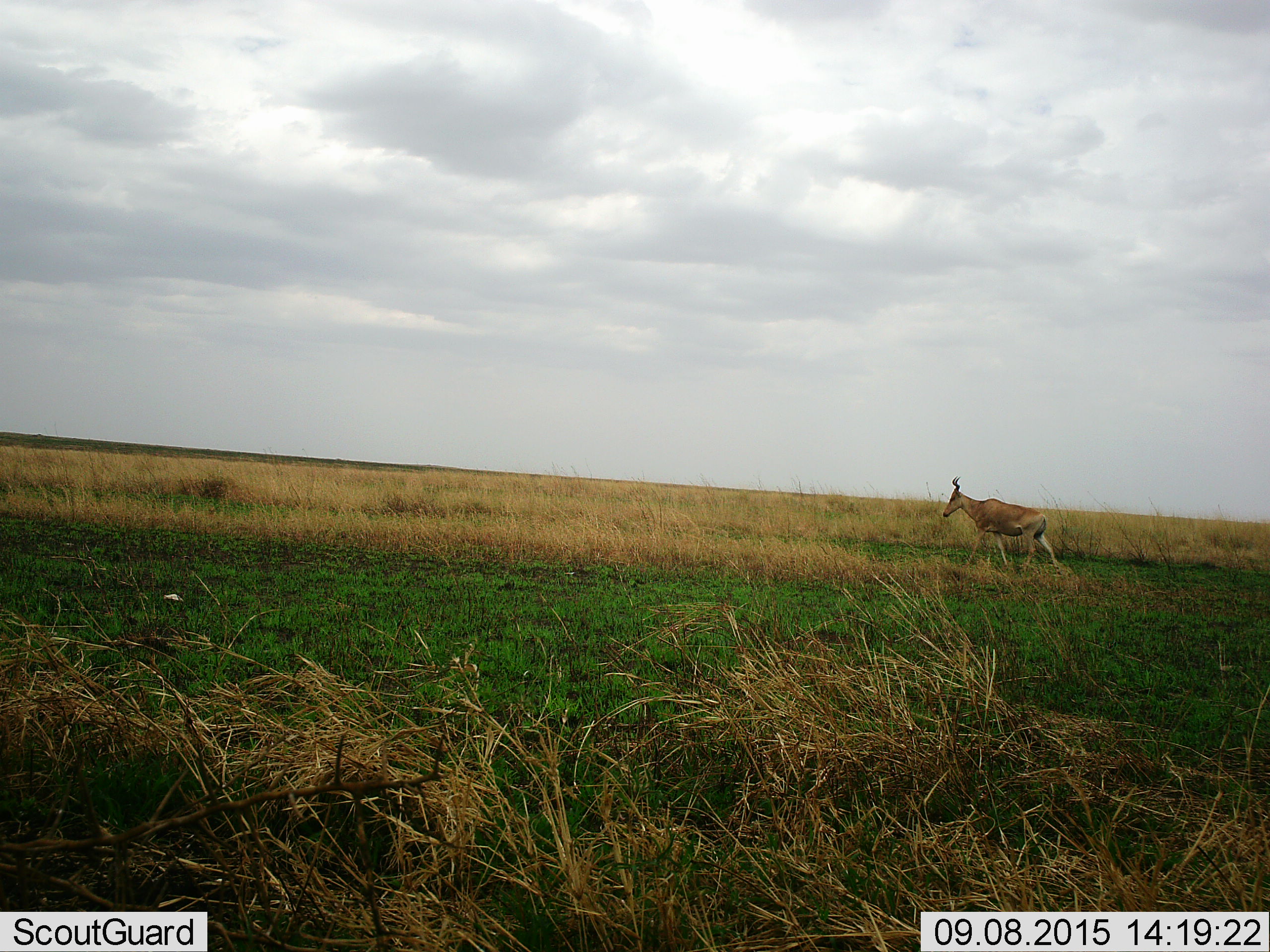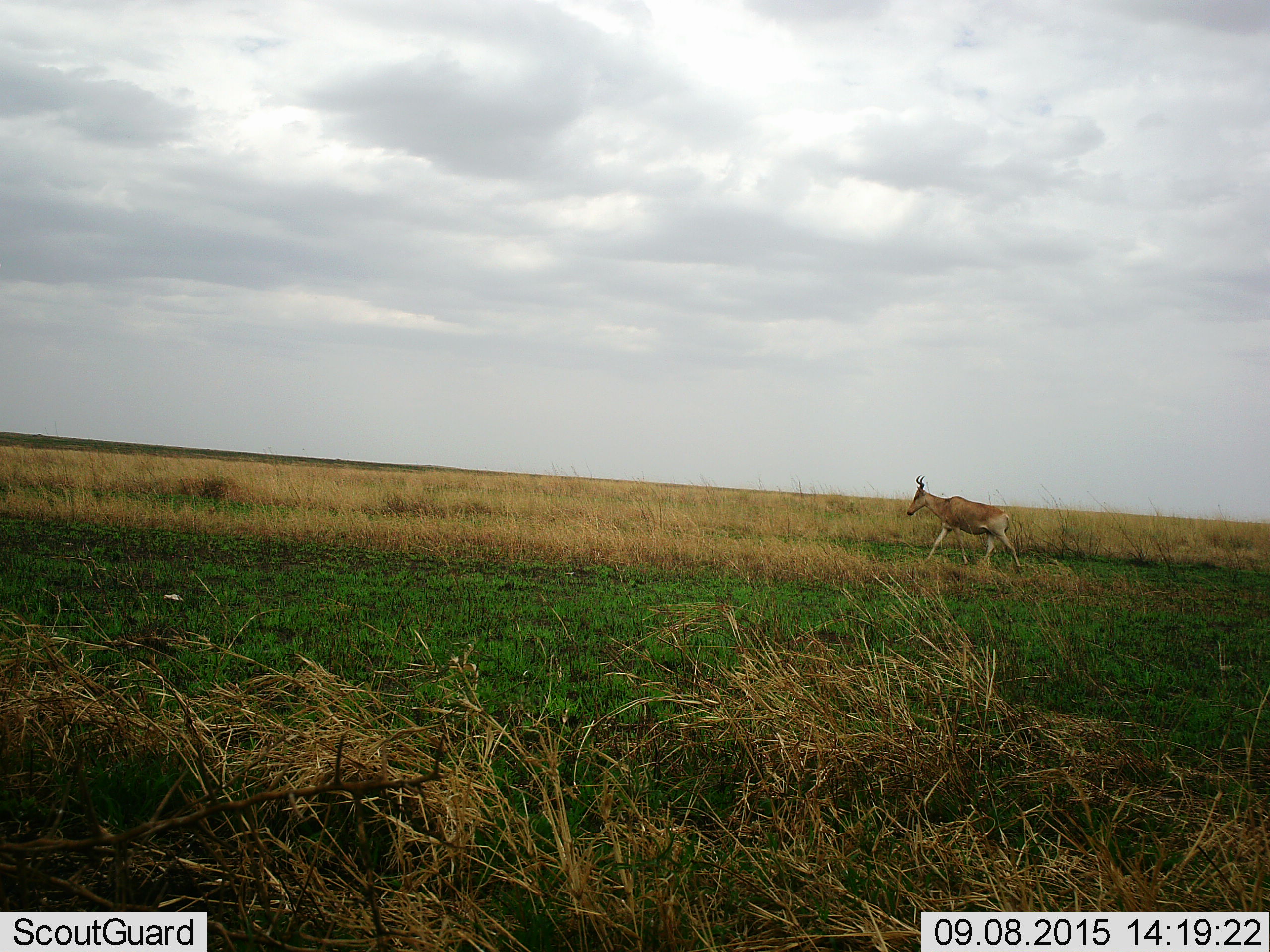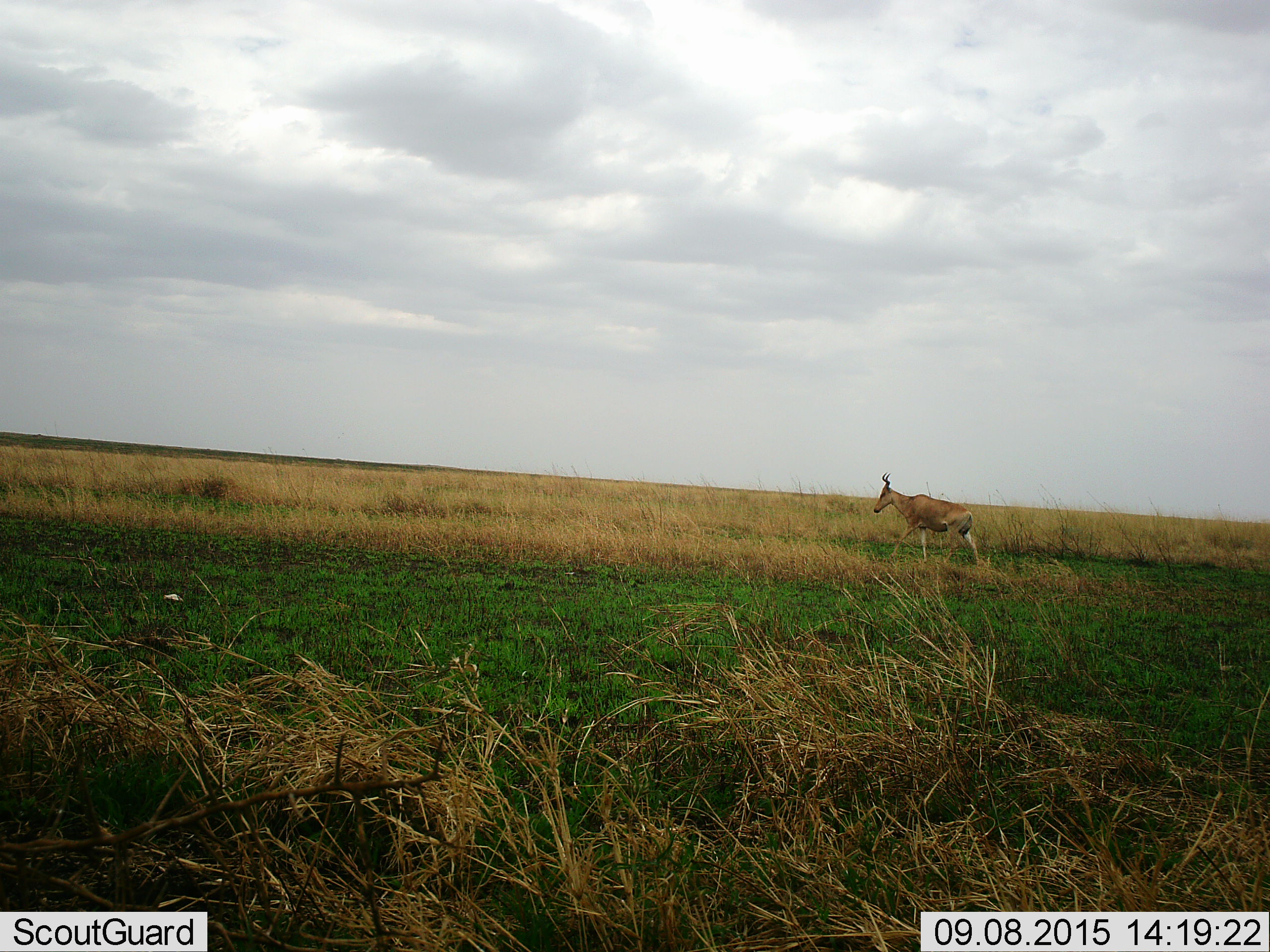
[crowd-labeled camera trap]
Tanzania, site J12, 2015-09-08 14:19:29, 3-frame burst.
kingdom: Animalia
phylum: Chordata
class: Mammalia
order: Artiodactyla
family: Bovidae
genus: Alcelaphus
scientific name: Alcelaphus buselaphus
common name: hartebeest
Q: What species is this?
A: Hartebeest (Alcelaphus buselaphus).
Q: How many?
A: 1.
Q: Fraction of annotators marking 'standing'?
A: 0%.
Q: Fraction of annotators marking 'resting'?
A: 0%.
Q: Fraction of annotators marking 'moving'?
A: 100%.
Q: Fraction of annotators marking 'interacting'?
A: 0%.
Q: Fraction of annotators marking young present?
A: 0%.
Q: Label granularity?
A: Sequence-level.